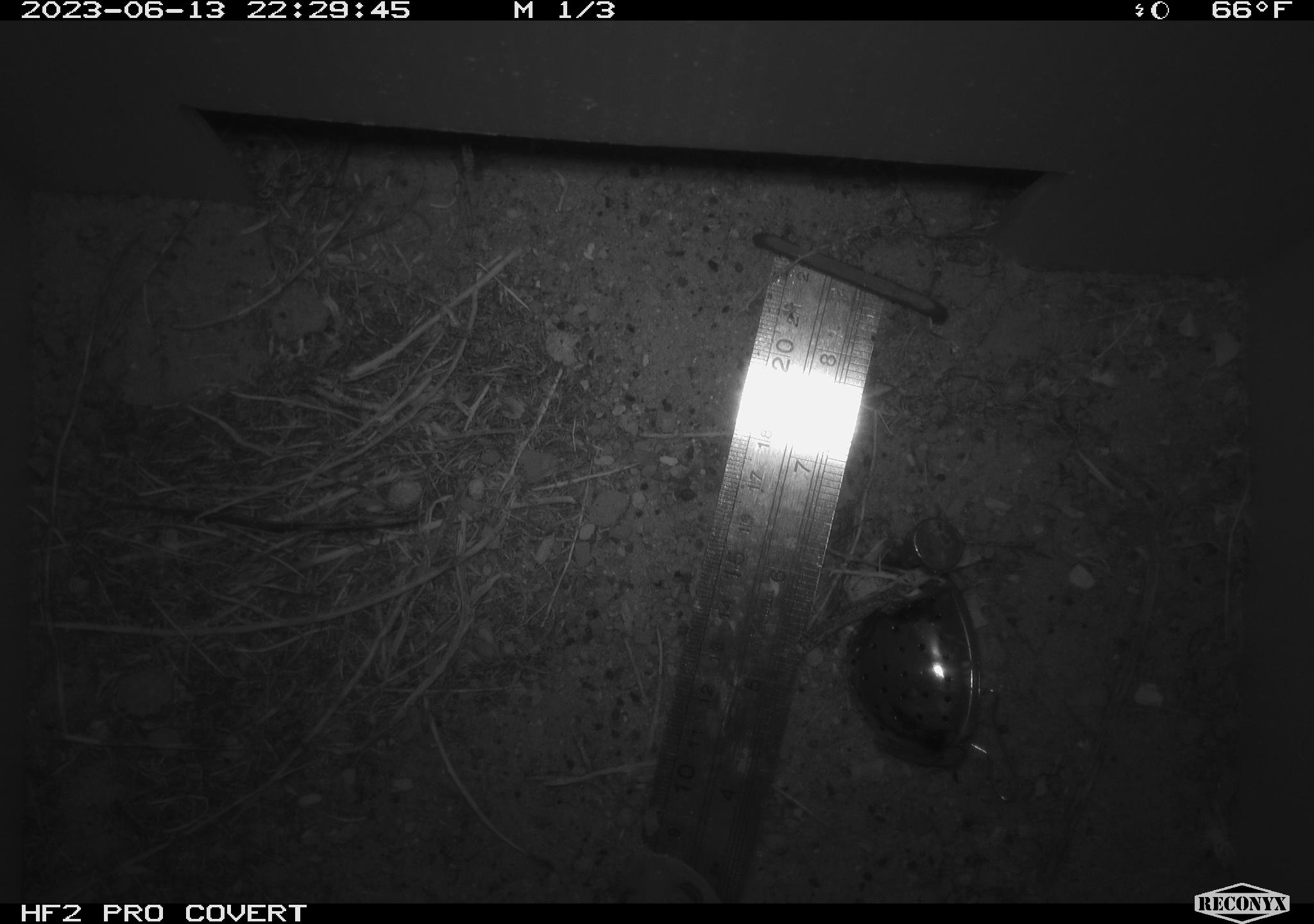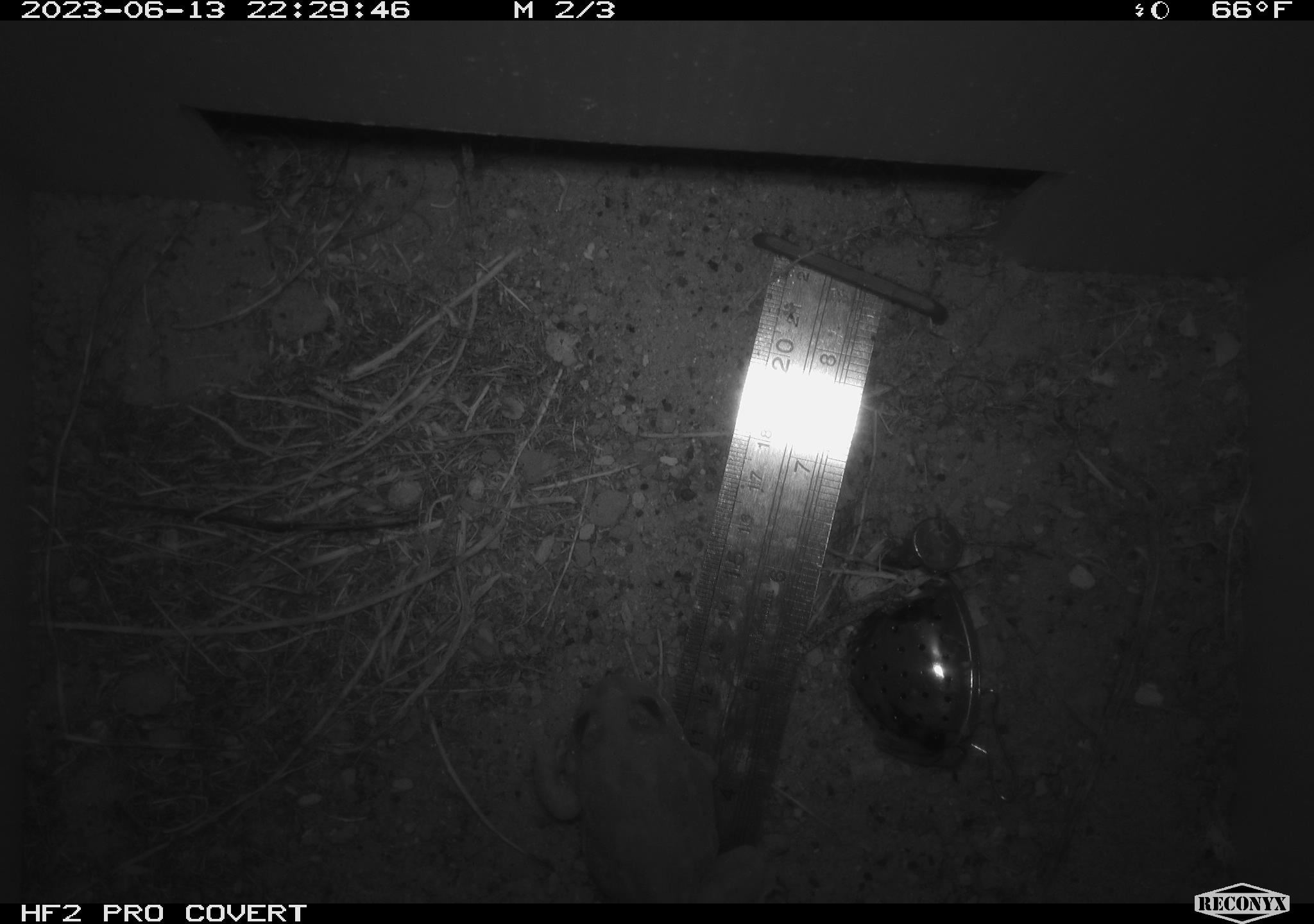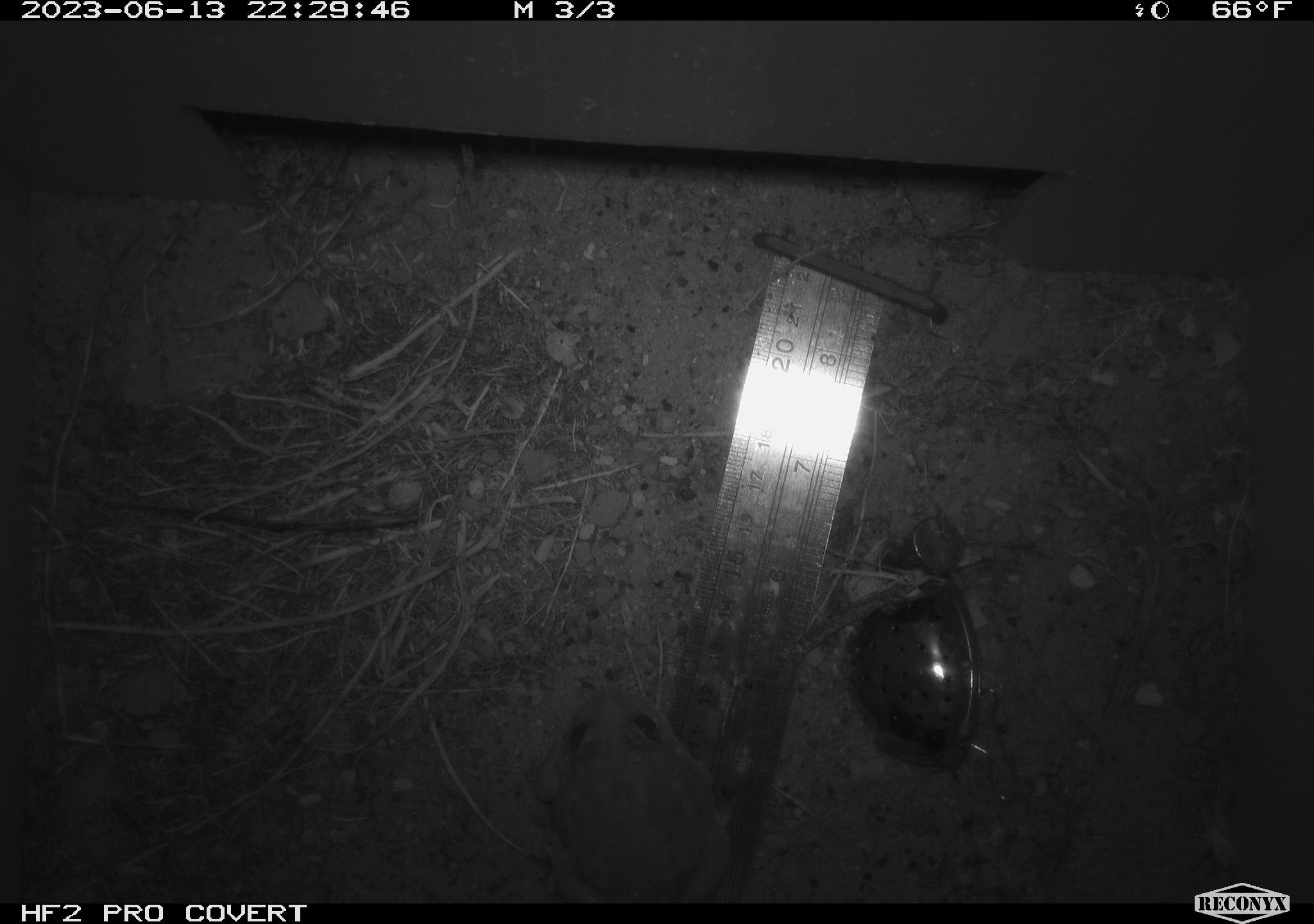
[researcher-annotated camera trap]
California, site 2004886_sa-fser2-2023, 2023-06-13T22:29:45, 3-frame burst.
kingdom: Animalia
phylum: Chordata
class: Amphibia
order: Anura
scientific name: Anura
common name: frogs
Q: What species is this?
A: Frogs (Anura).